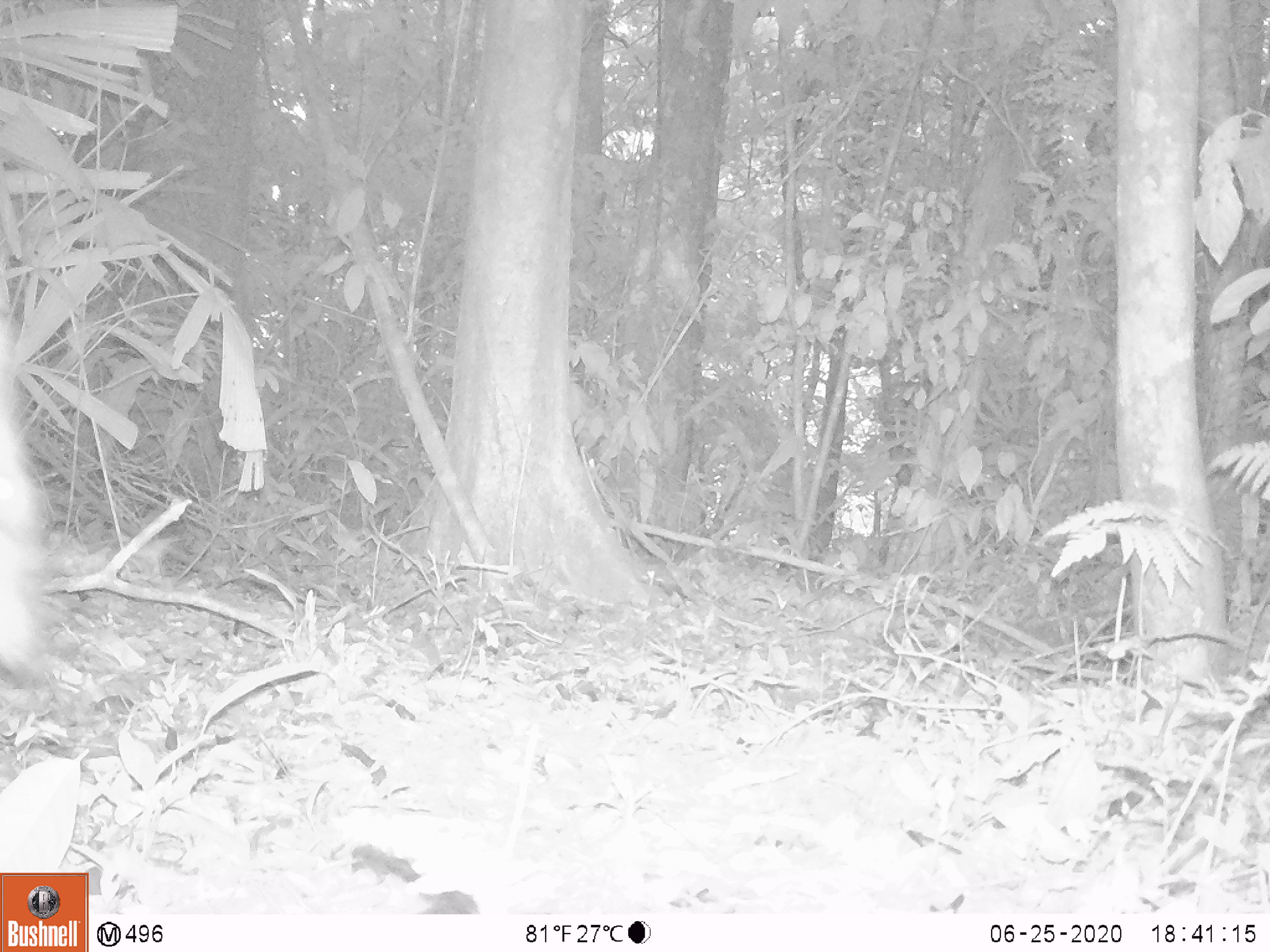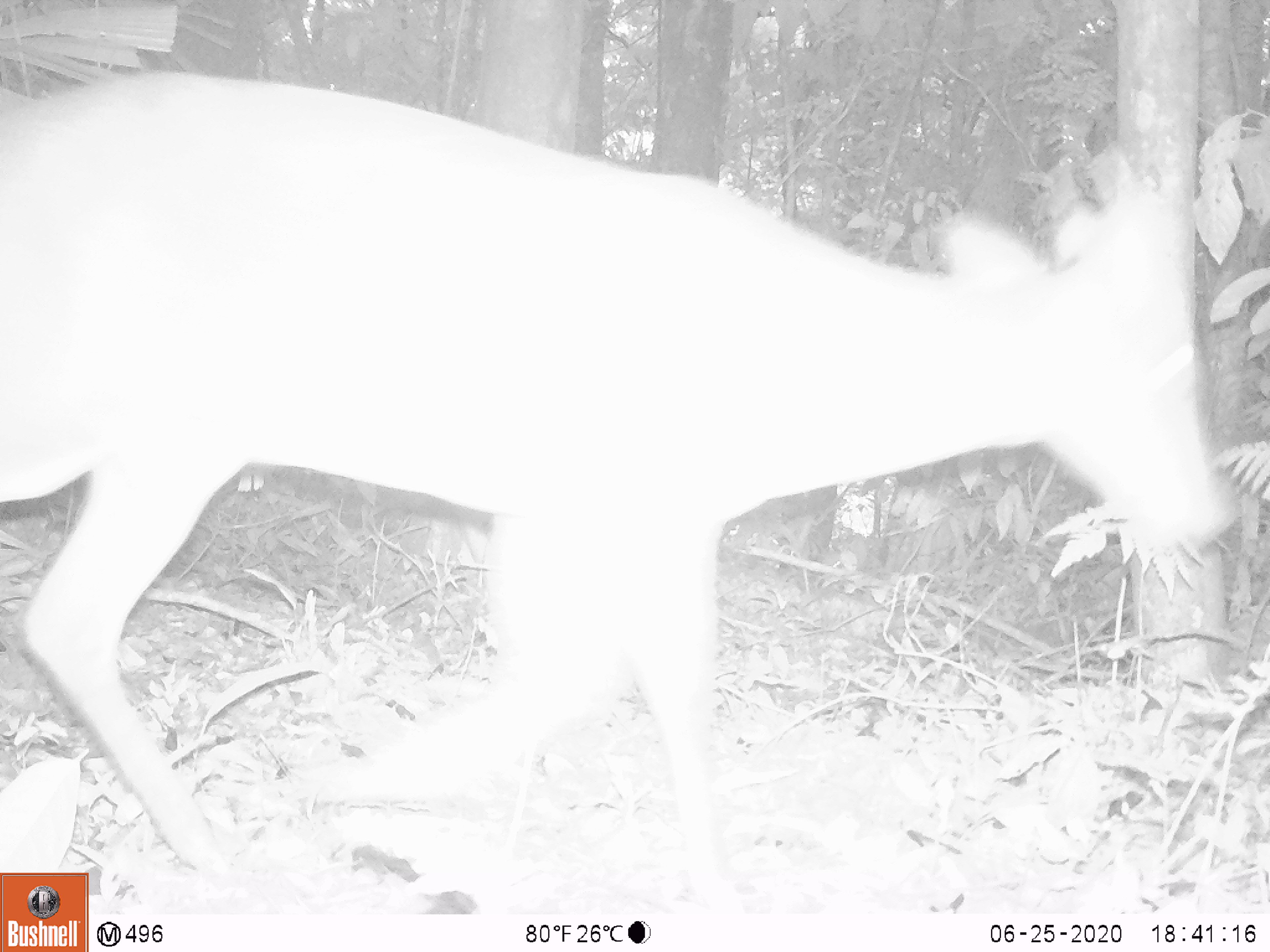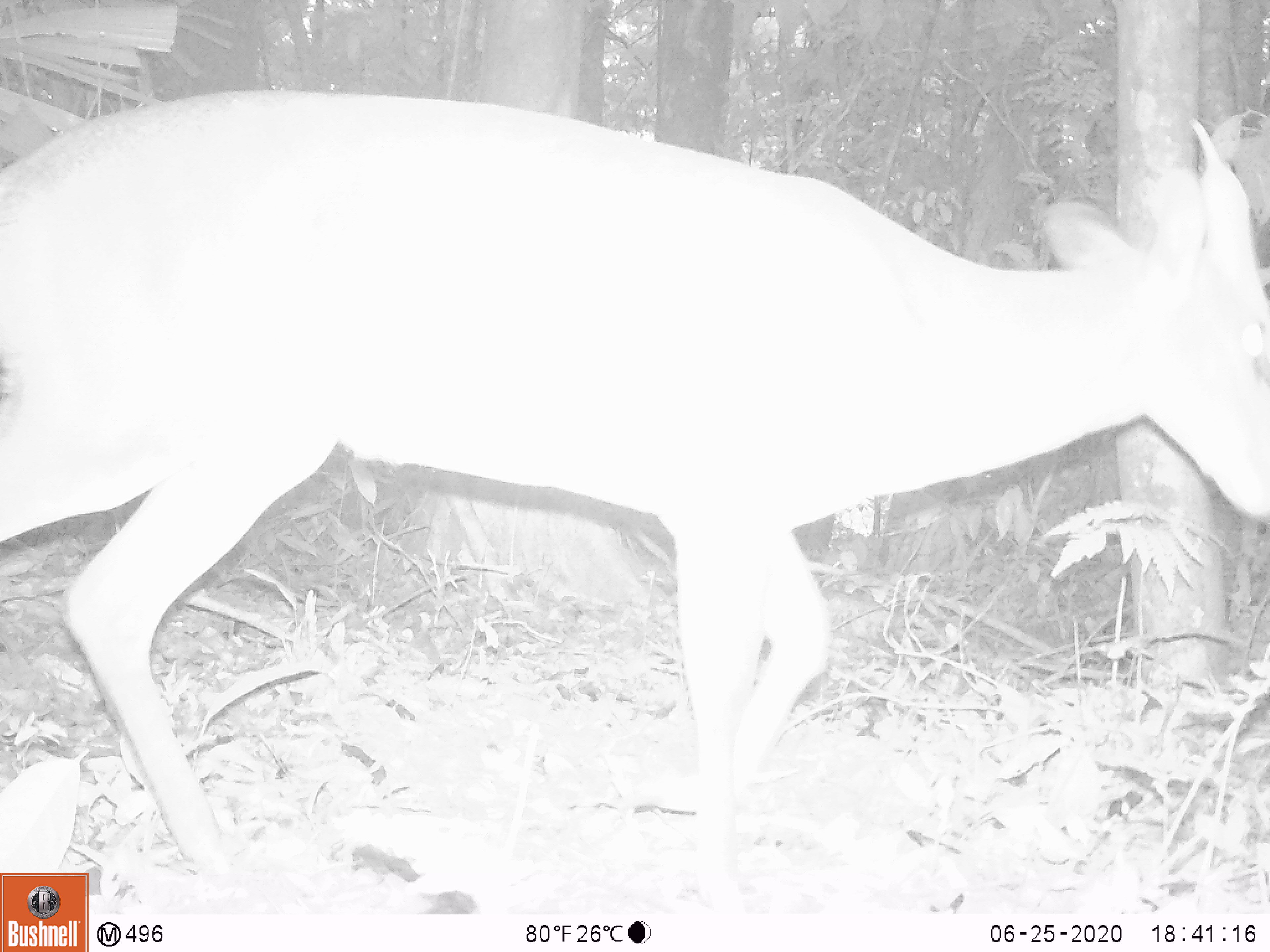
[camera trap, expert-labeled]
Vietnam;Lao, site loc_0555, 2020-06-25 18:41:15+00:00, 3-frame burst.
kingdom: Animalia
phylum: Chordata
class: Mammalia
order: Artiodactyla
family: Cervidae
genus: Muntiacus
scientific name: Muntiacus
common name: muntjacs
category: unidentified muntjac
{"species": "unidentified muntjac (muntjacs) (Muntiacus)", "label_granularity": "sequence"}